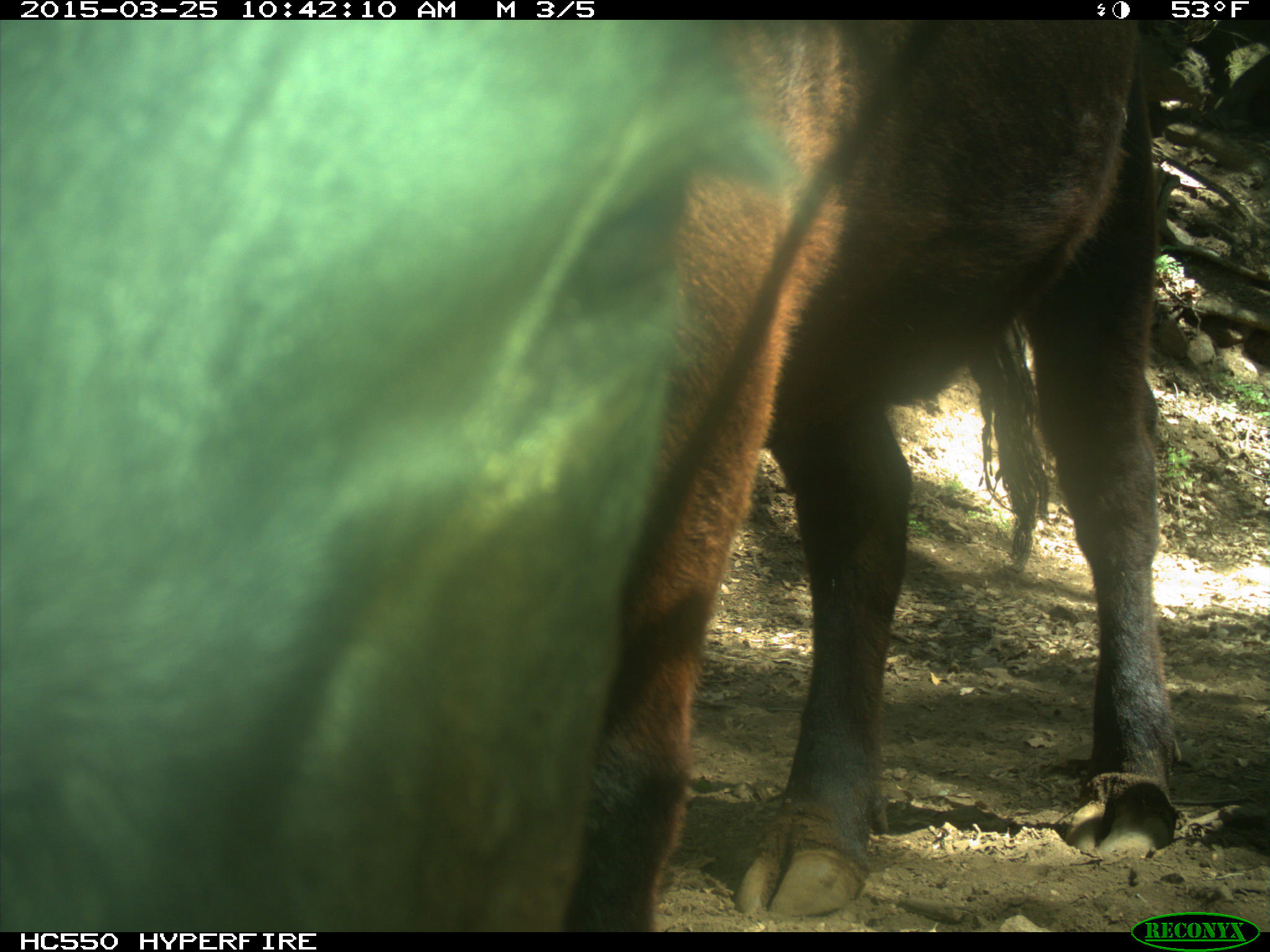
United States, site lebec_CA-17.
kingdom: Animalia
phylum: Chordata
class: Mammalia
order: Artiodactyla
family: Bovidae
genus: Bos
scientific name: Bos taurus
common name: domestic cow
Bos taurus (domestic cow).